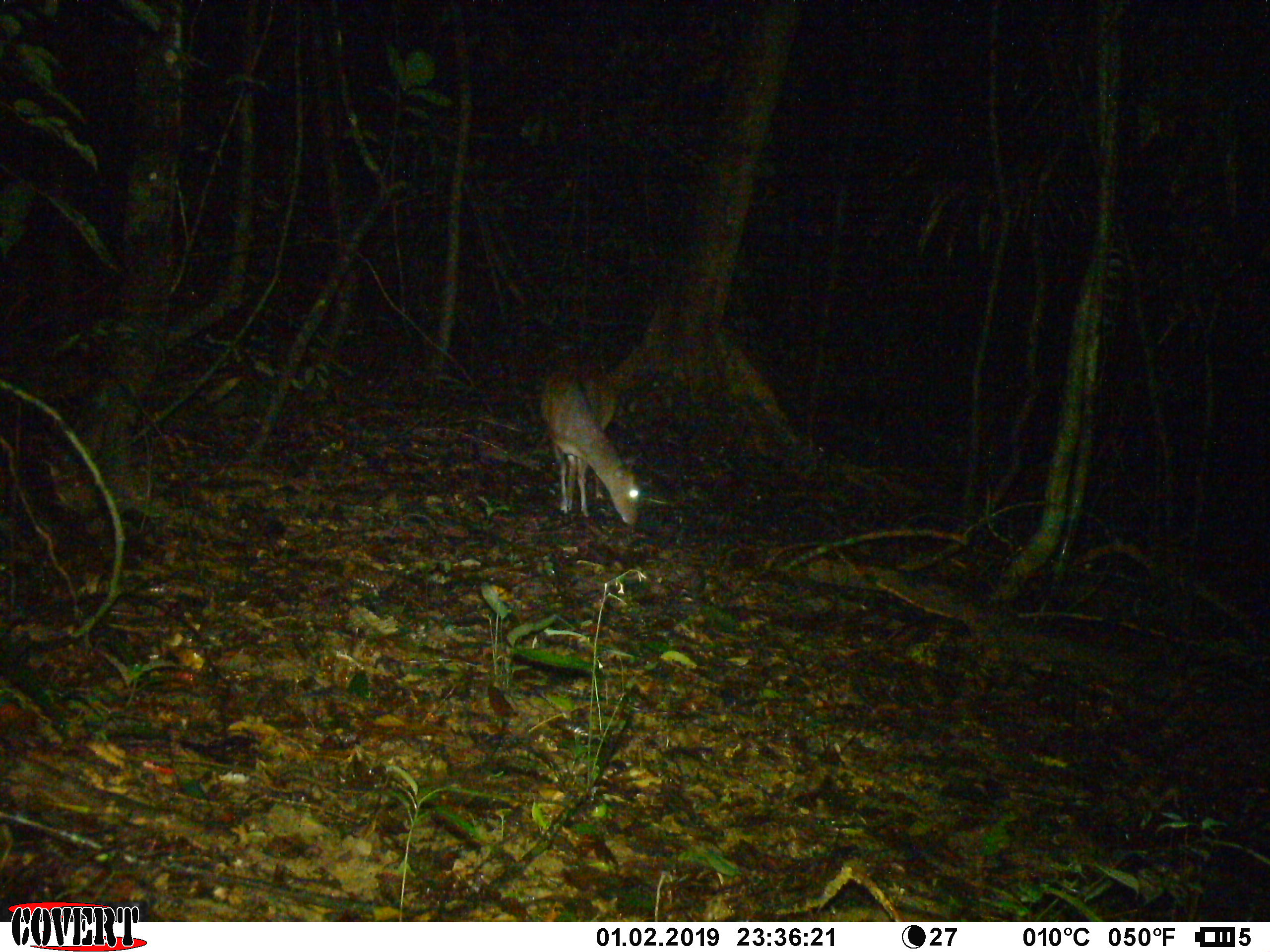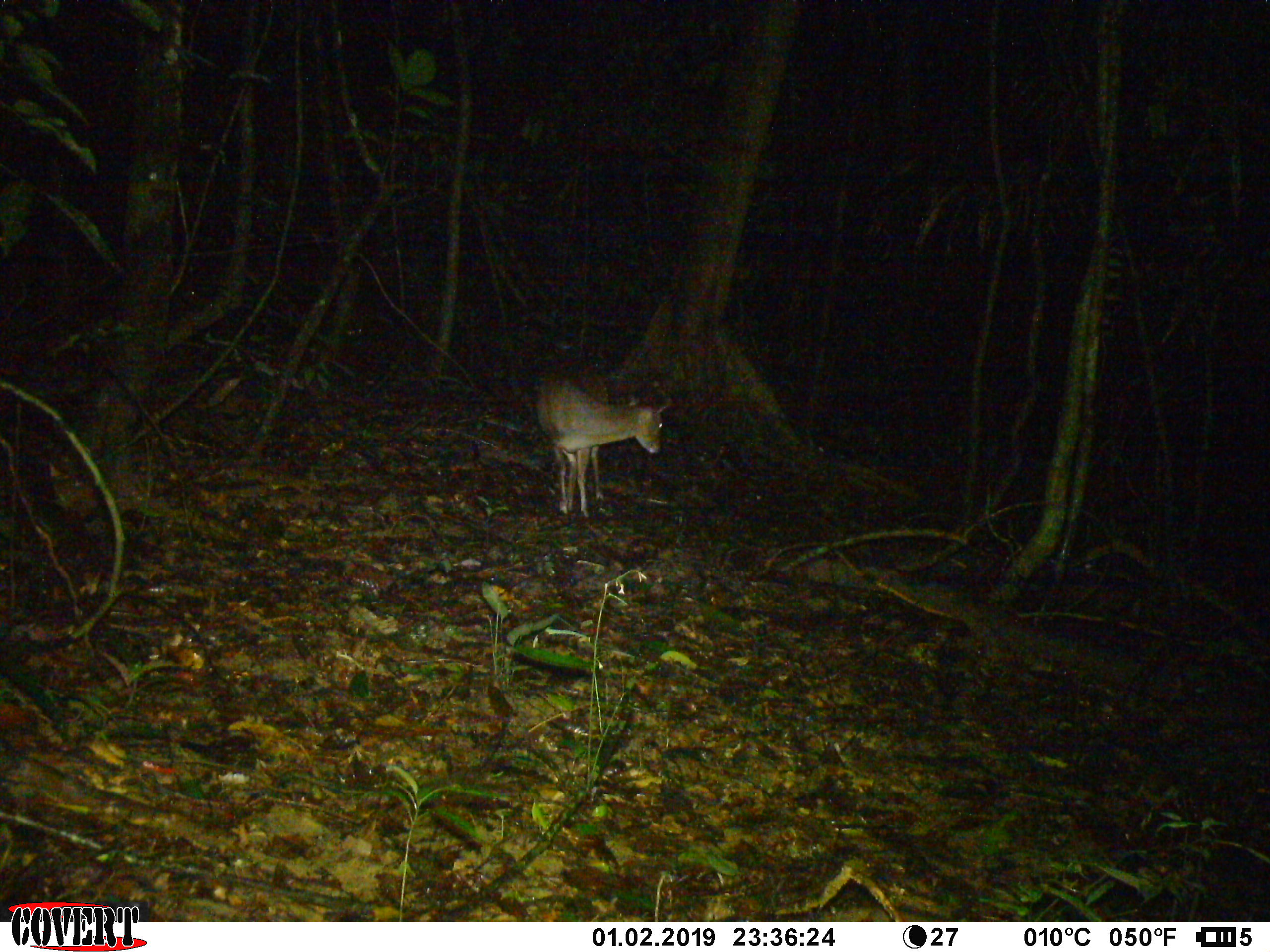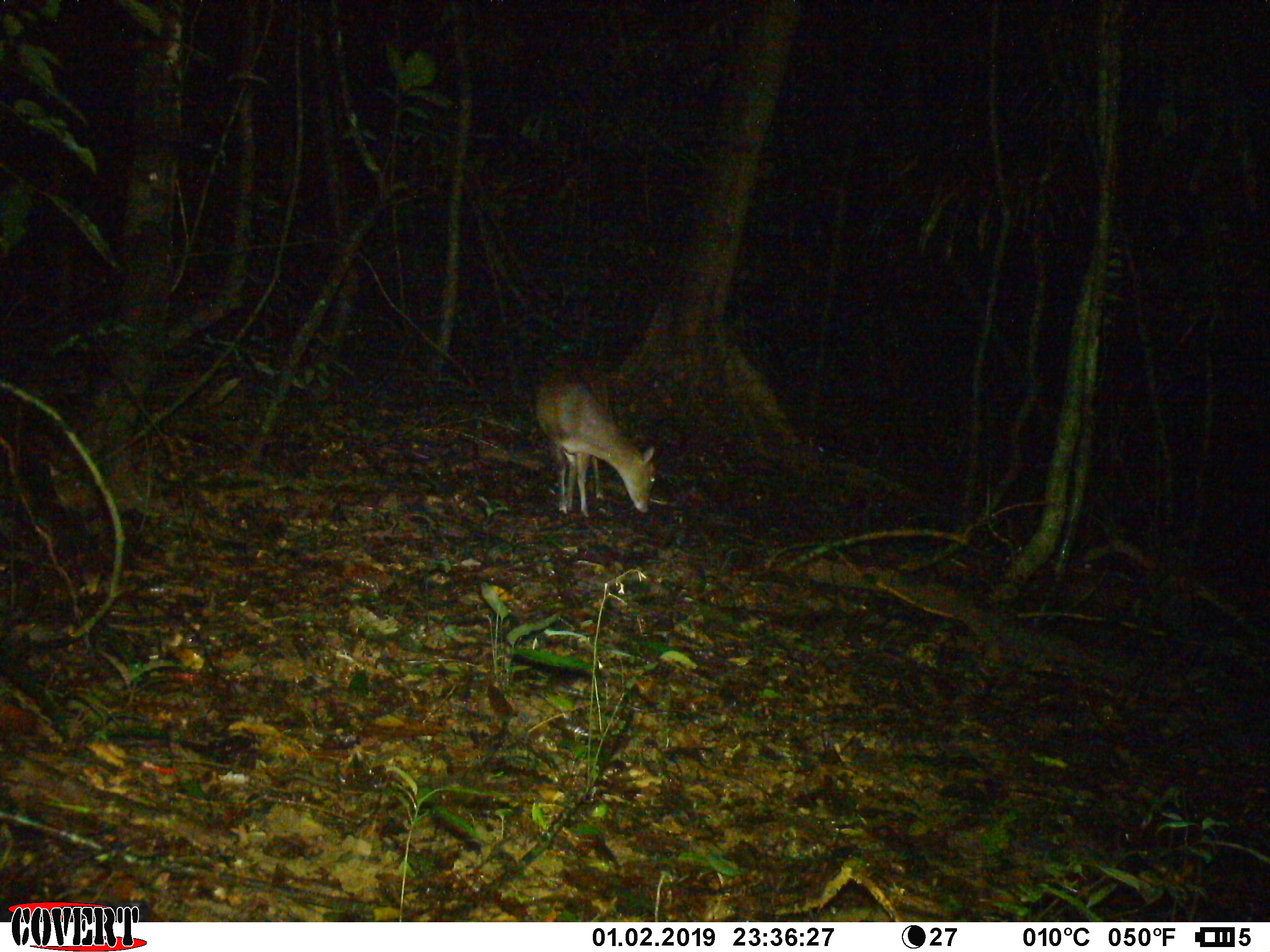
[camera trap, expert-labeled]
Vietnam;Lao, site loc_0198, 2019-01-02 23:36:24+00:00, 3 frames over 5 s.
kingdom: Animalia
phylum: Chordata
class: Mammalia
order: Artiodactyla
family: Cervidae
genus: Muntiacus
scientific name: Muntiacus vuquangensis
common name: large-antlered muntjac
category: large antlered muntjac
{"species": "large antlered muntjac (large-antlered muntjac) (Muntiacus vuquangensis)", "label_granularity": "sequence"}